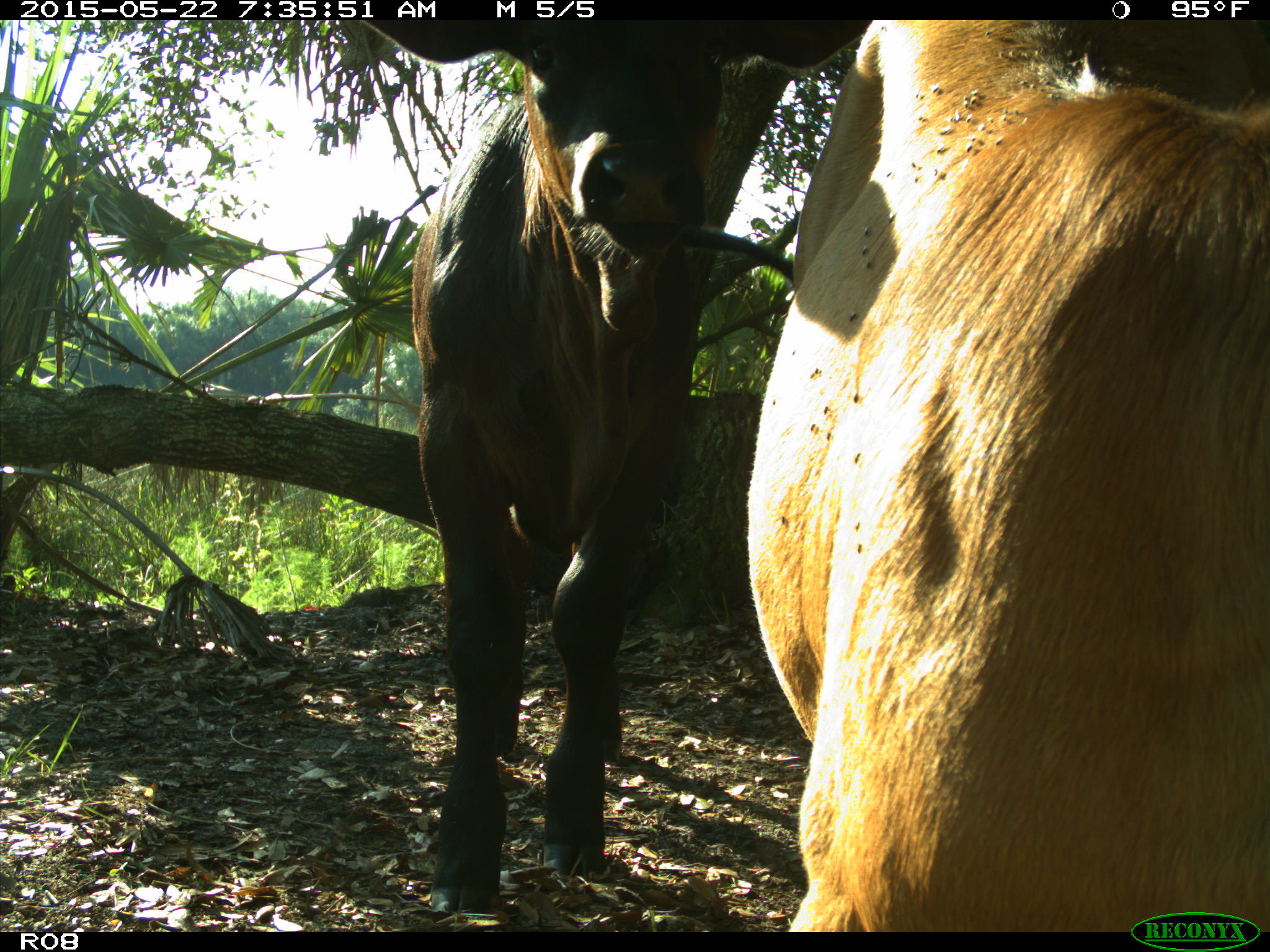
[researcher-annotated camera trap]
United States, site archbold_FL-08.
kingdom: Animalia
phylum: Chordata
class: Mammalia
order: Artiodactyla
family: Bovidae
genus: Bos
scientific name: Bos taurus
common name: domestic cow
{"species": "Bos taurus (domestic cow)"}